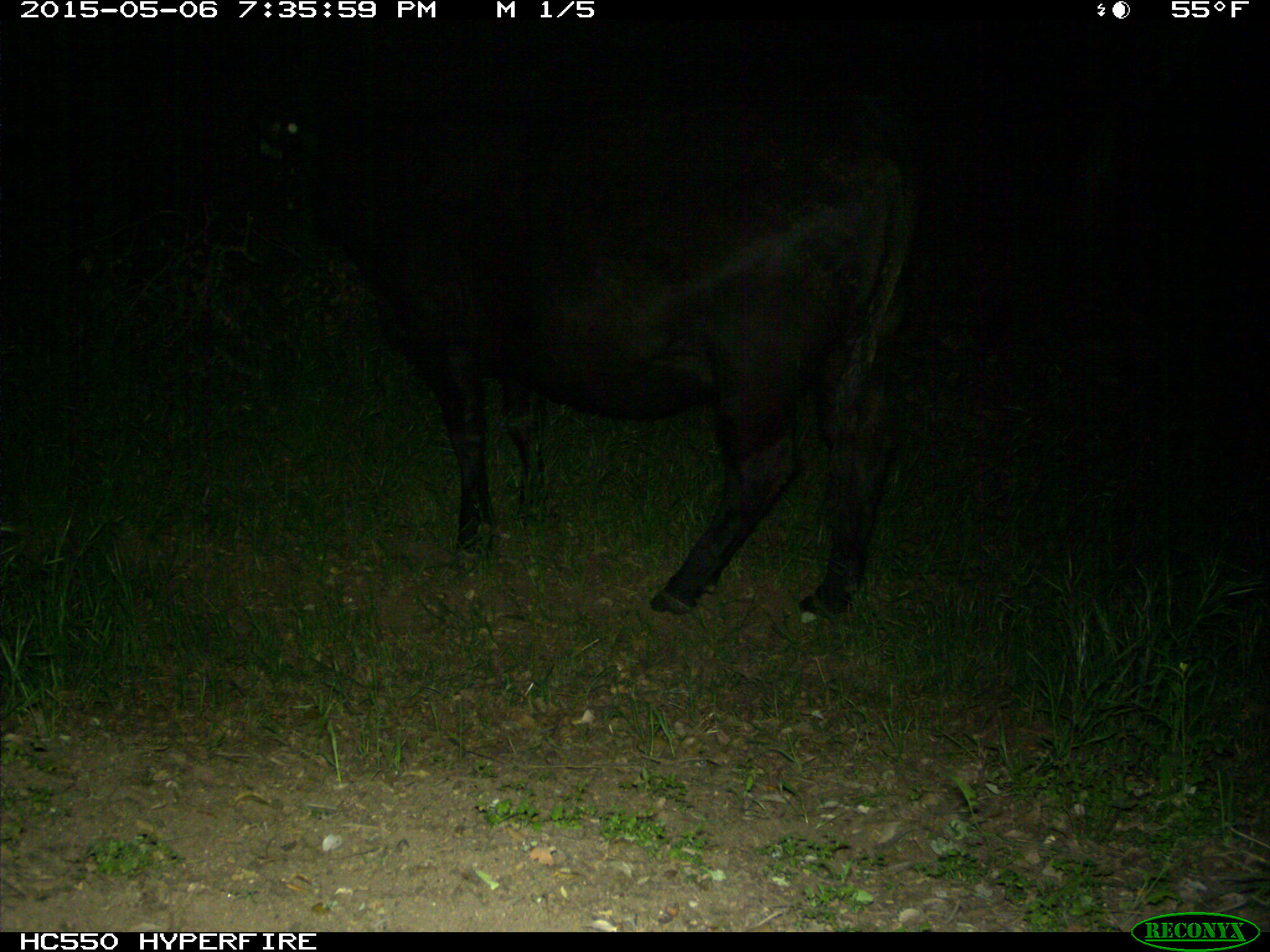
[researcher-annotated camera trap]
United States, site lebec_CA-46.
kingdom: Animalia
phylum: Chordata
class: Mammalia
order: Artiodactyla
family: Bovidae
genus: Bos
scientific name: Bos taurus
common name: domestic cow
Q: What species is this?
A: Bos taurus (domestic cow).